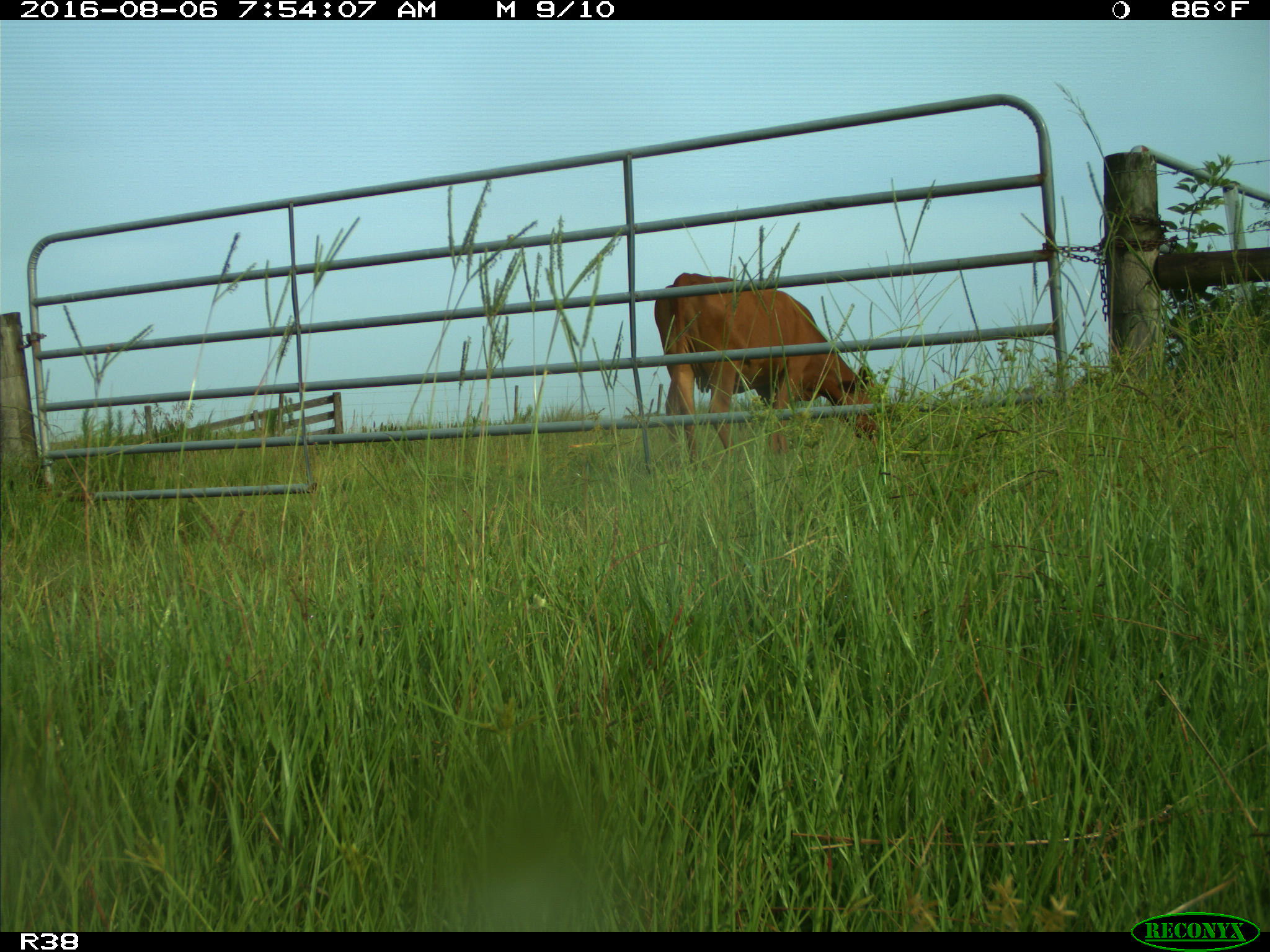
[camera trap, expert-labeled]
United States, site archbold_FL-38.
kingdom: Animalia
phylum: Chordata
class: Mammalia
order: Artiodactyla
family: Bovidae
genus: Bos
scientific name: Bos taurus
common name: domestic cow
Bos taurus (domestic cow).